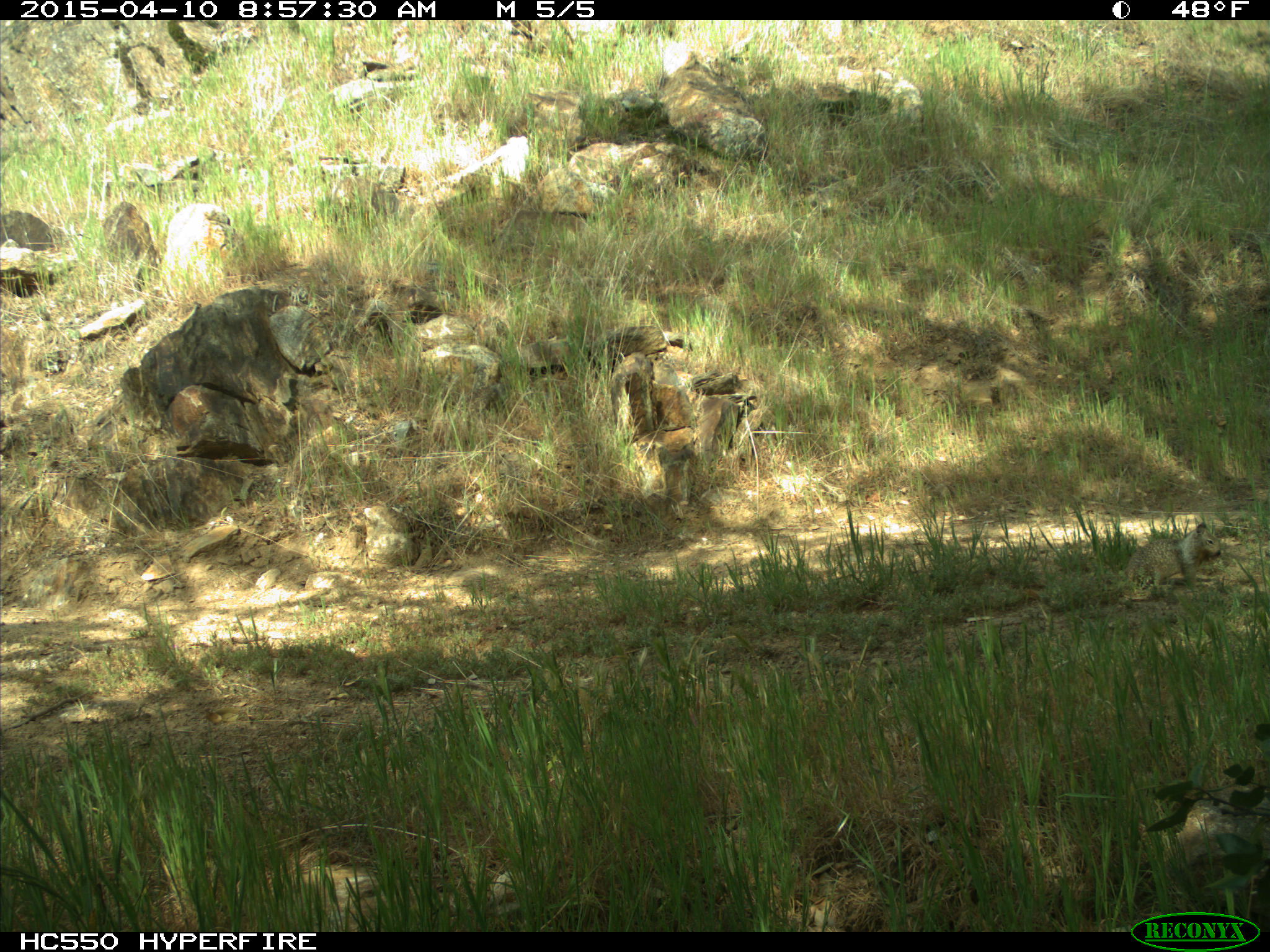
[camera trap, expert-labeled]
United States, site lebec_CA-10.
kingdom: Animalia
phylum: Chordata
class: Mammalia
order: Rodentia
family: Sciuridae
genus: Otospermophilus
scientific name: Otospermophilus beecheyi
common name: california ground squirrel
Otospermophilus beecheyi (california ground squirrel).